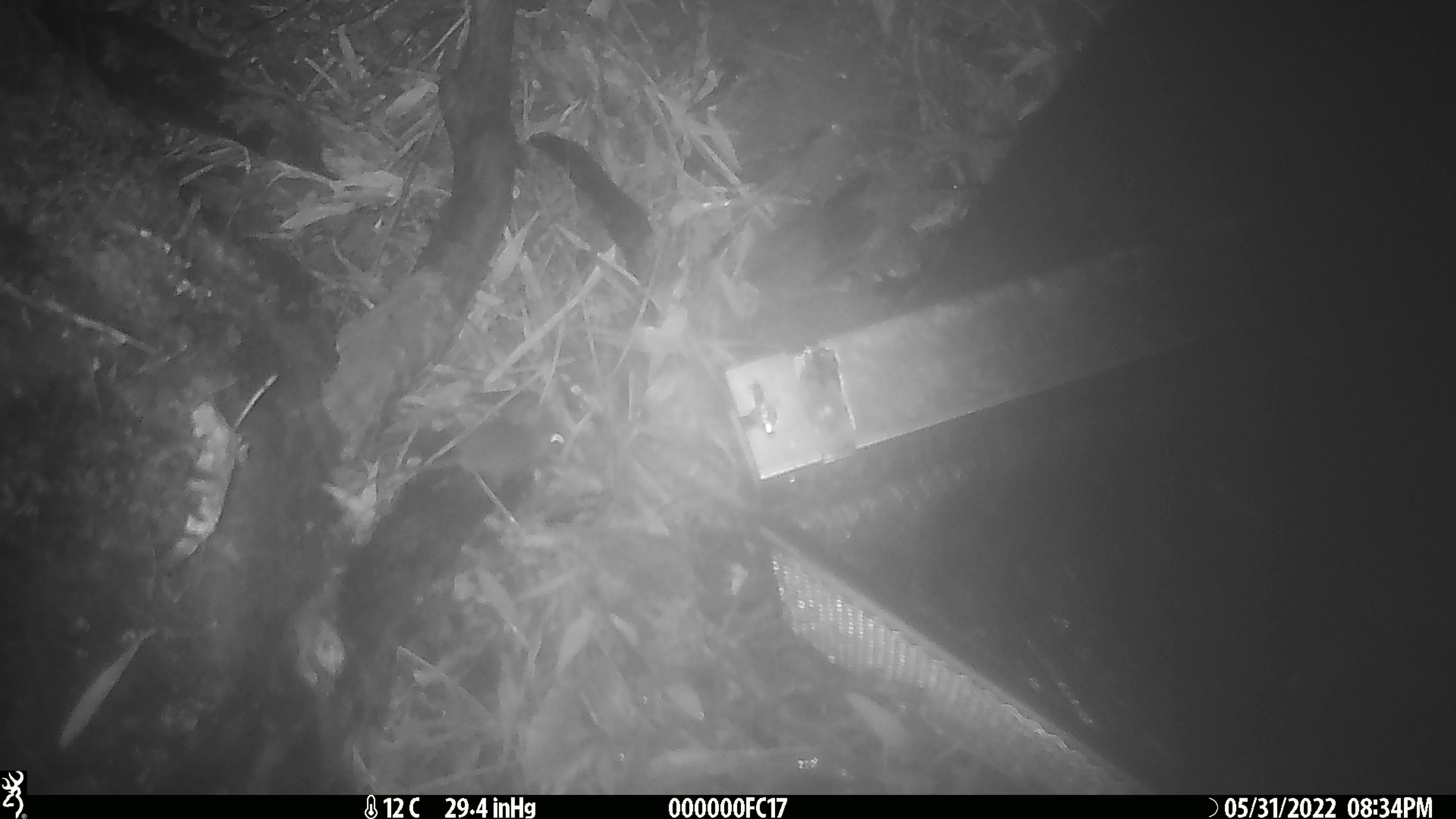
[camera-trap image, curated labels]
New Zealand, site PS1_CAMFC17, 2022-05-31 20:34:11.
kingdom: Animalia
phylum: Chordata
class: Mammalia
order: Rodentia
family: Muridae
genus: Mus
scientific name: Mus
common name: mouse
Mouse (Mus).